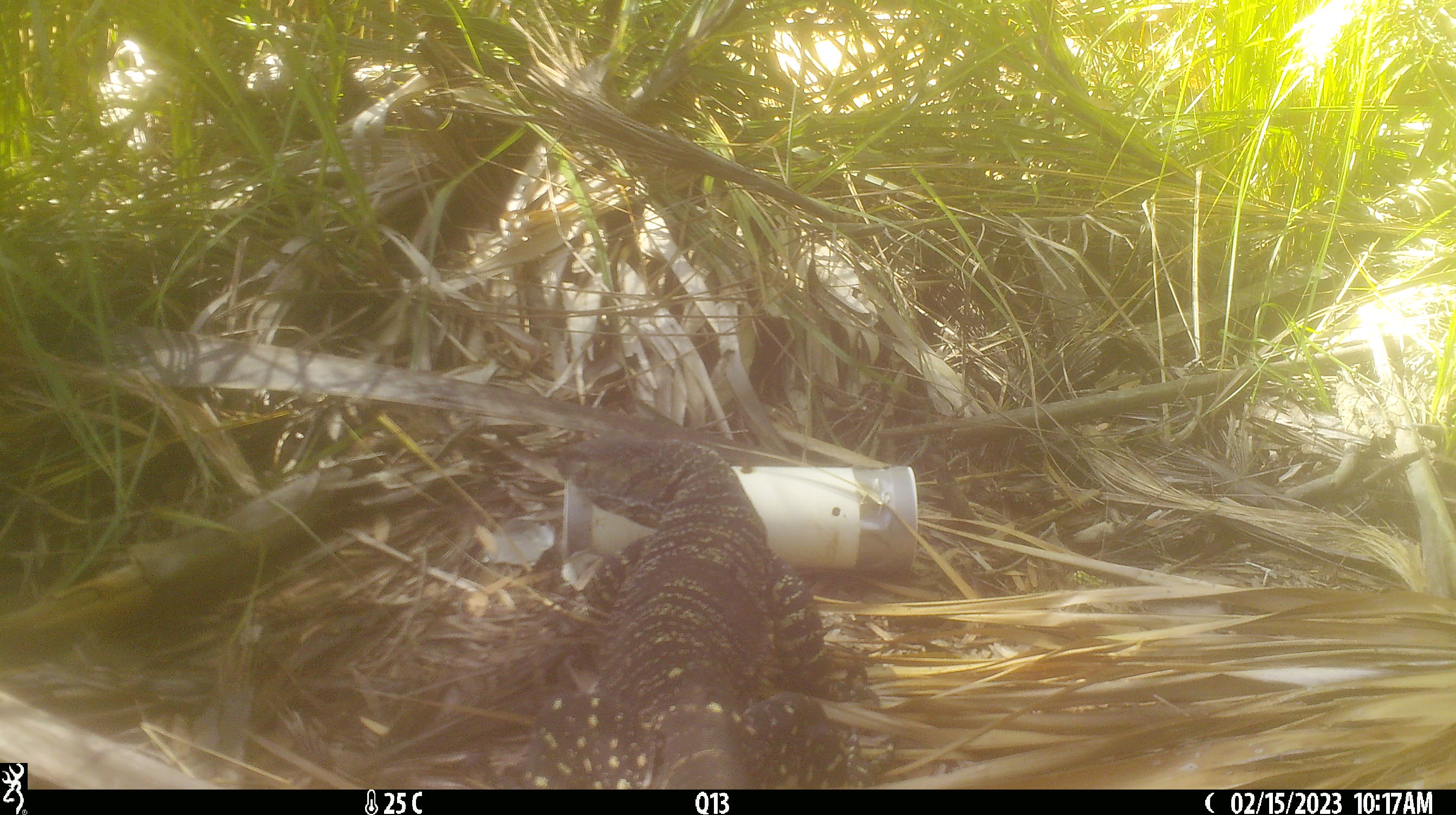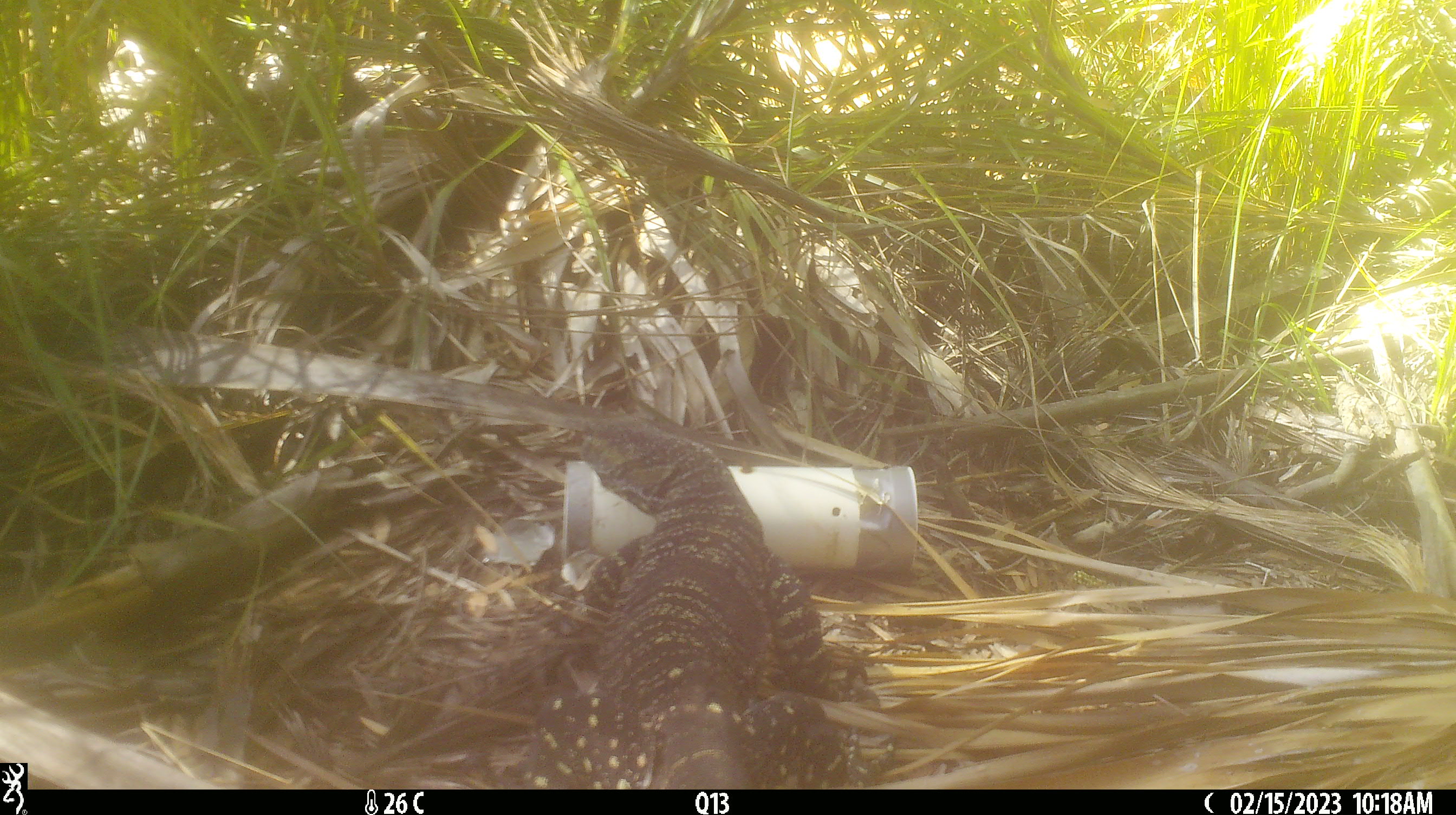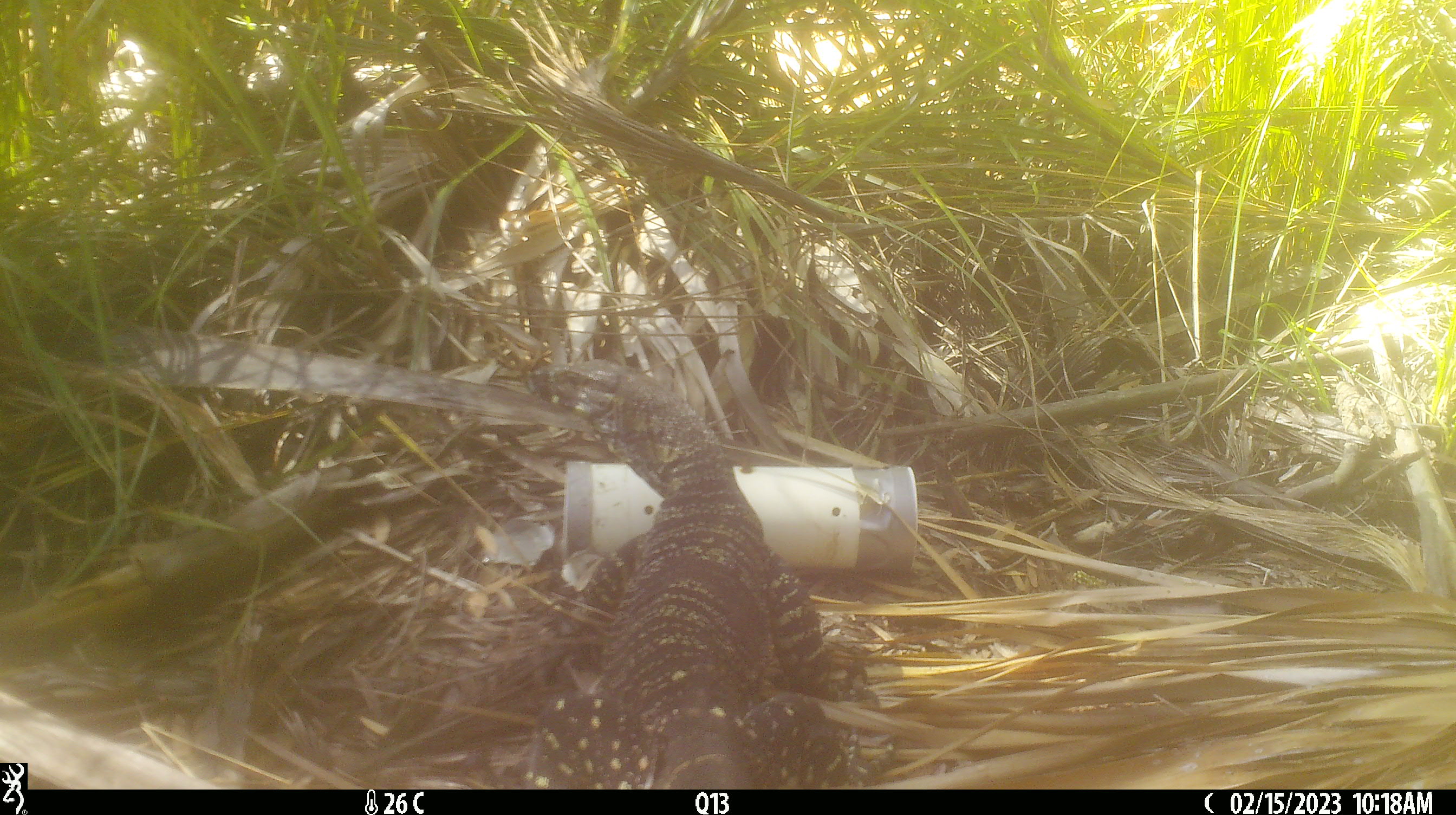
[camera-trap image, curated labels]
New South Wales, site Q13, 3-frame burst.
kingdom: Animalia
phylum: Chordata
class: Reptilia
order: Squamata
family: Varanidae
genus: Varanus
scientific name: Varanus varius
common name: lace monitor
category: goanna